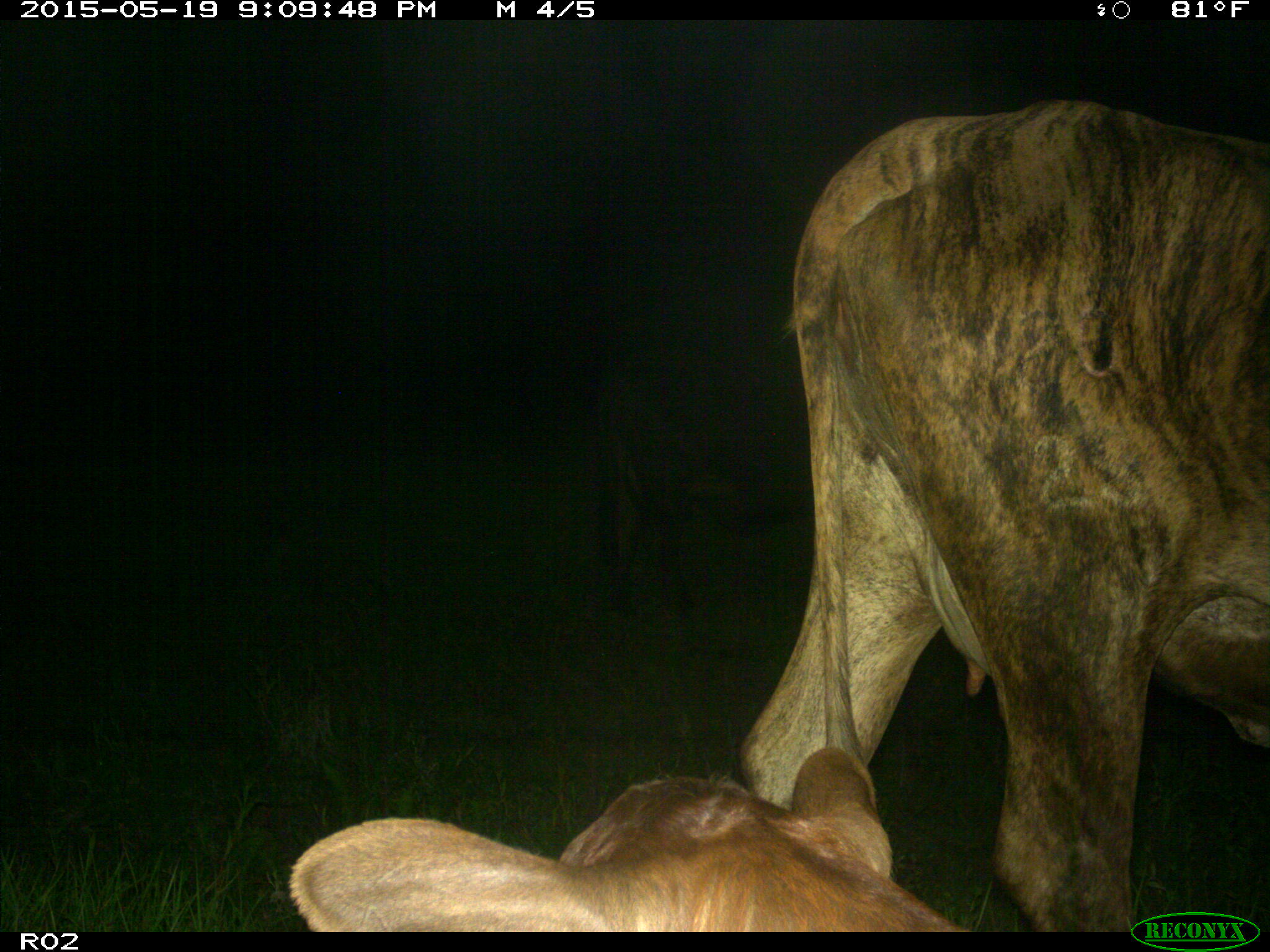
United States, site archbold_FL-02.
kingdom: Animalia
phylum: Chordata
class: Mammalia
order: Artiodactyla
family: Bovidae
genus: Bos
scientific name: Bos taurus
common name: domestic cow